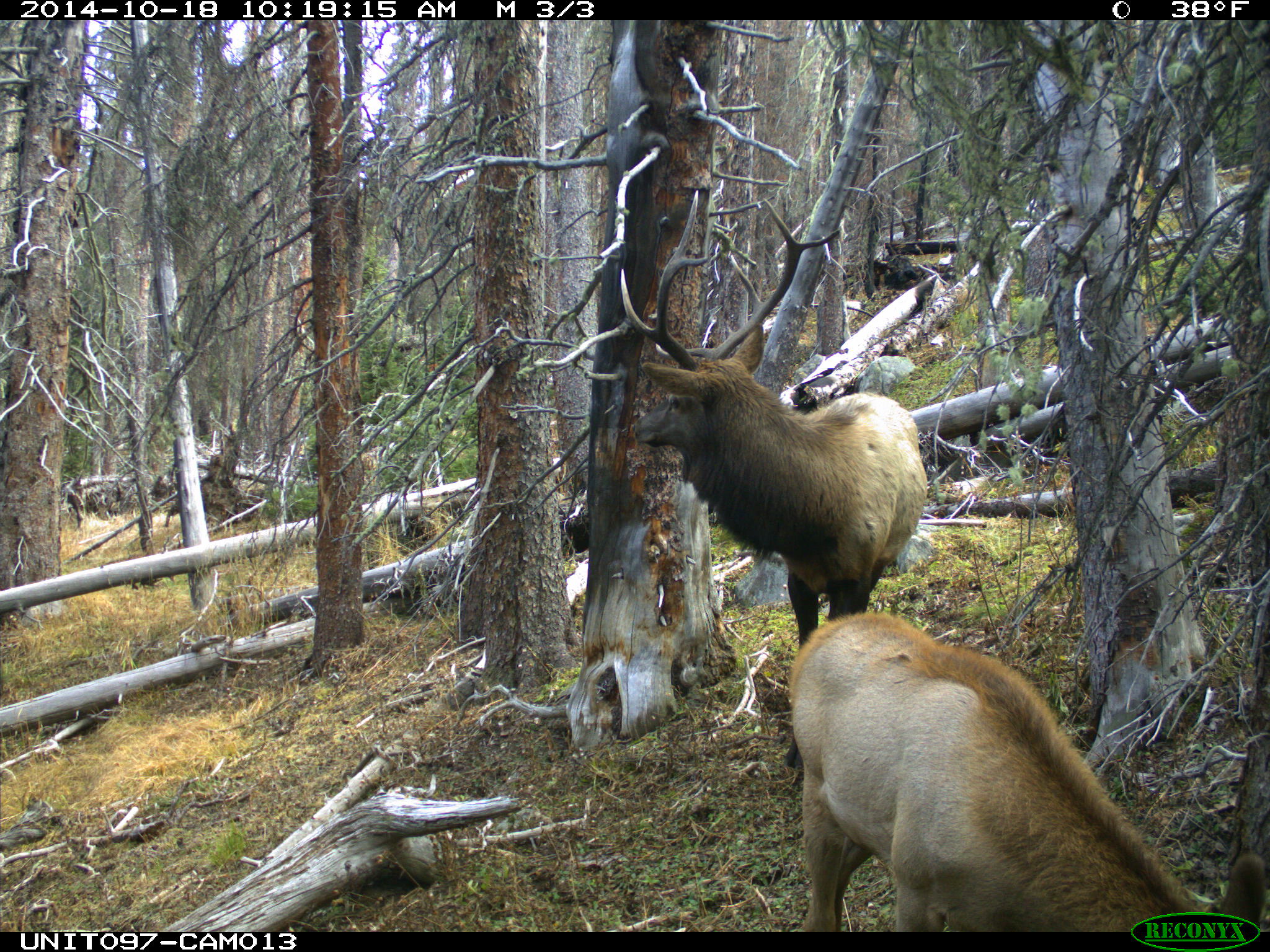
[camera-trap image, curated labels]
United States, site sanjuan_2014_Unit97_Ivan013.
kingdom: Animalia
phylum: Chordata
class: Mammalia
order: Artiodactyla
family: Cervidae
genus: Cervus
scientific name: Cervus elaphus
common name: red deer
Cervus elaphus (red deer).